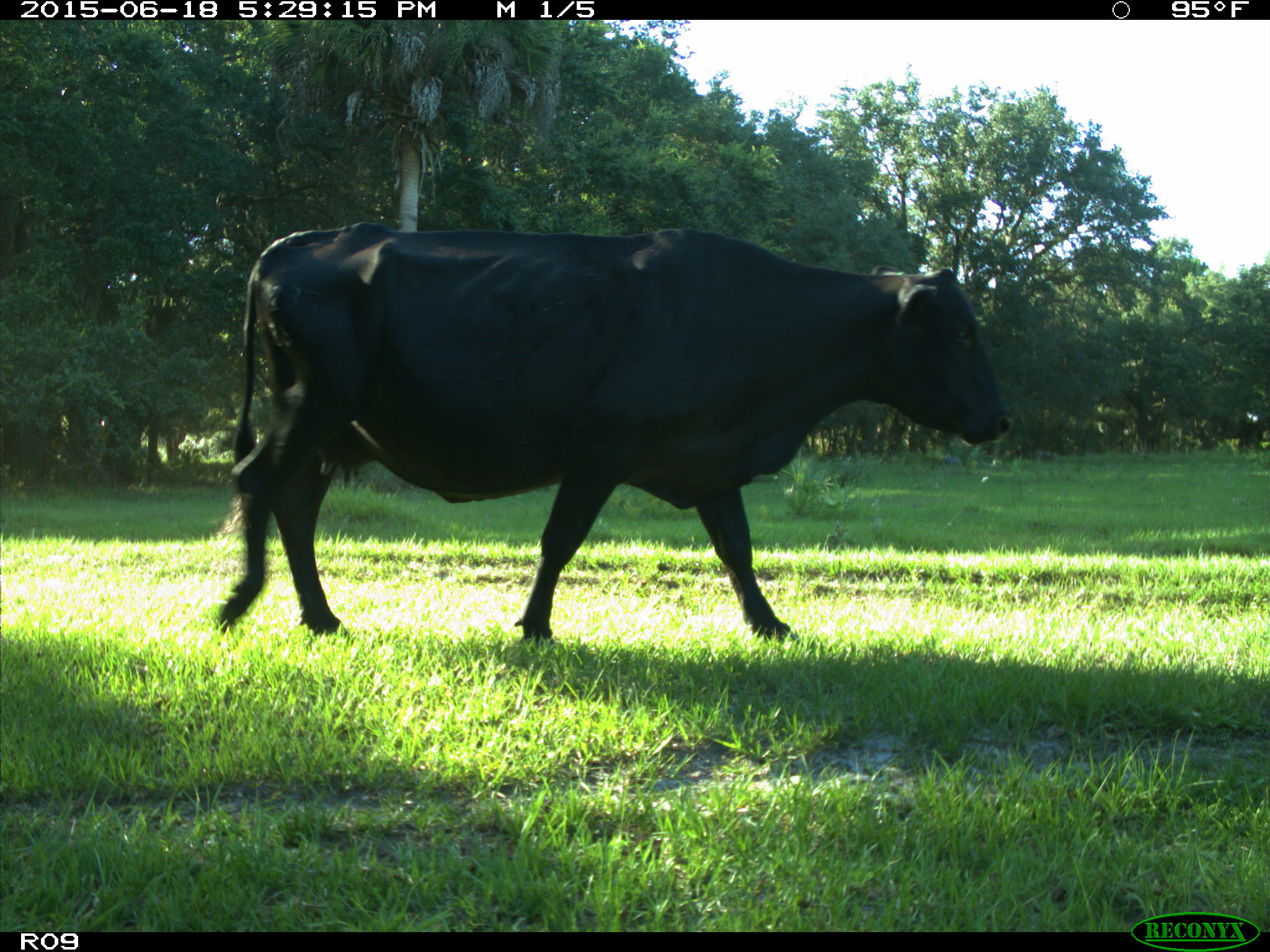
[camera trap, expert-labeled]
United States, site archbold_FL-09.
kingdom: Animalia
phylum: Chordata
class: Mammalia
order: Artiodactyla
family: Bovidae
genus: Bos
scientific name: Bos taurus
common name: domestic cow